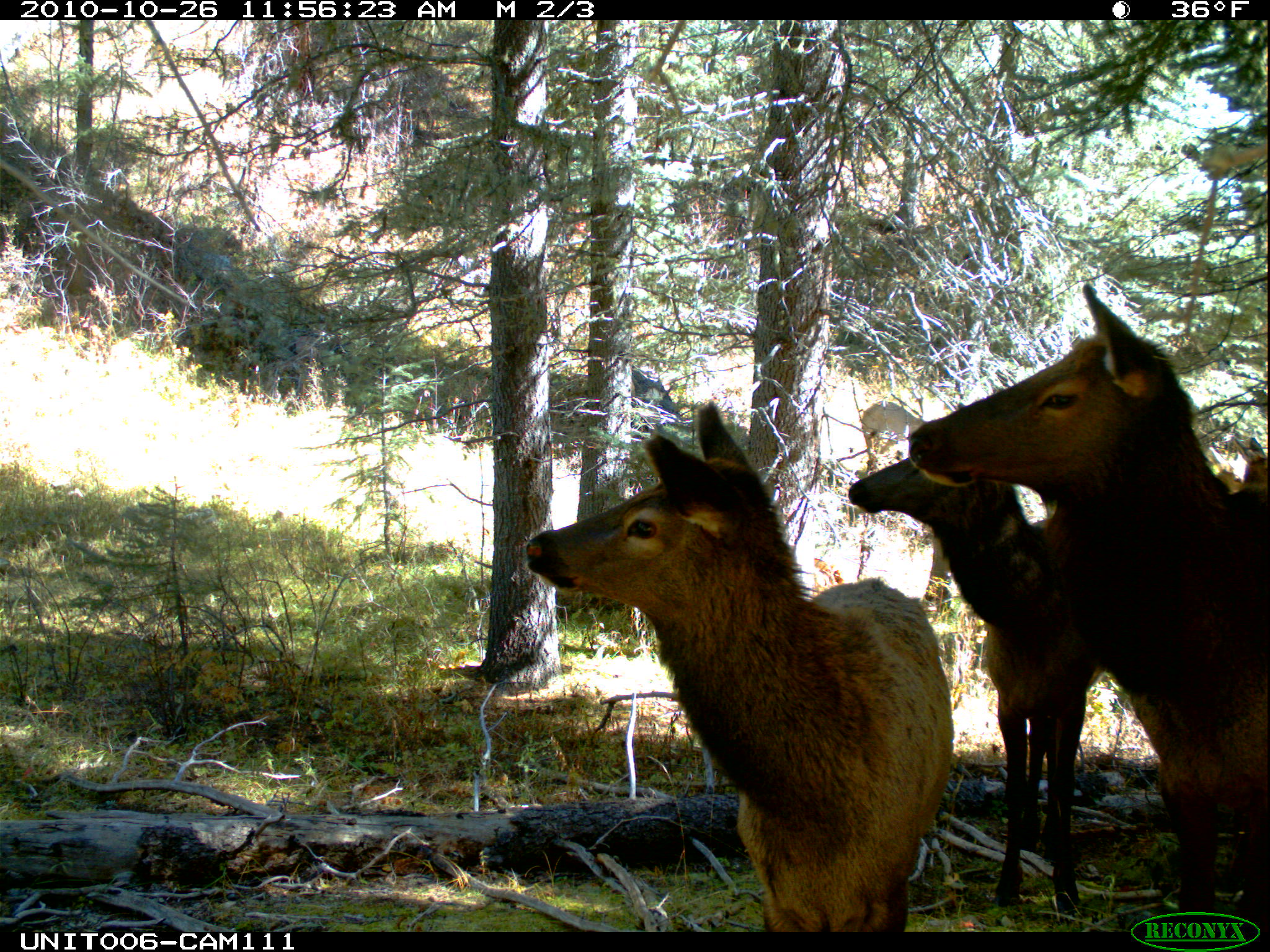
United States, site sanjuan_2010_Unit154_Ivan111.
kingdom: Animalia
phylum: Chordata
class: Mammalia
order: Artiodactyla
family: Cervidae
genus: Cervus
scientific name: Cervus elaphus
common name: red deer